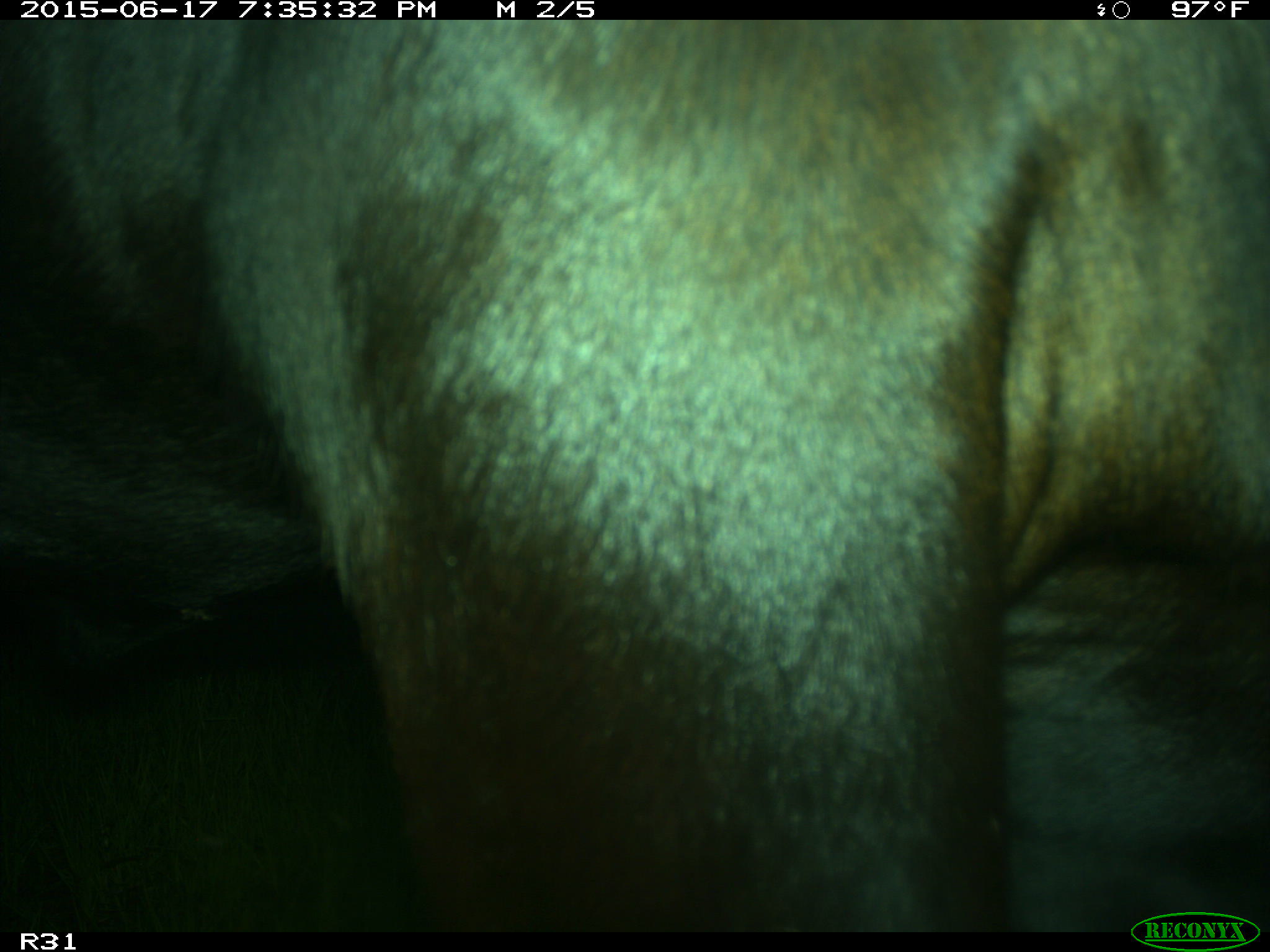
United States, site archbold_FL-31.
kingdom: Animalia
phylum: Chordata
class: Mammalia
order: Artiodactyla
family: Bovidae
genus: Bos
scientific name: Bos taurus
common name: domestic cow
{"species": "Bos taurus (domestic cow)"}